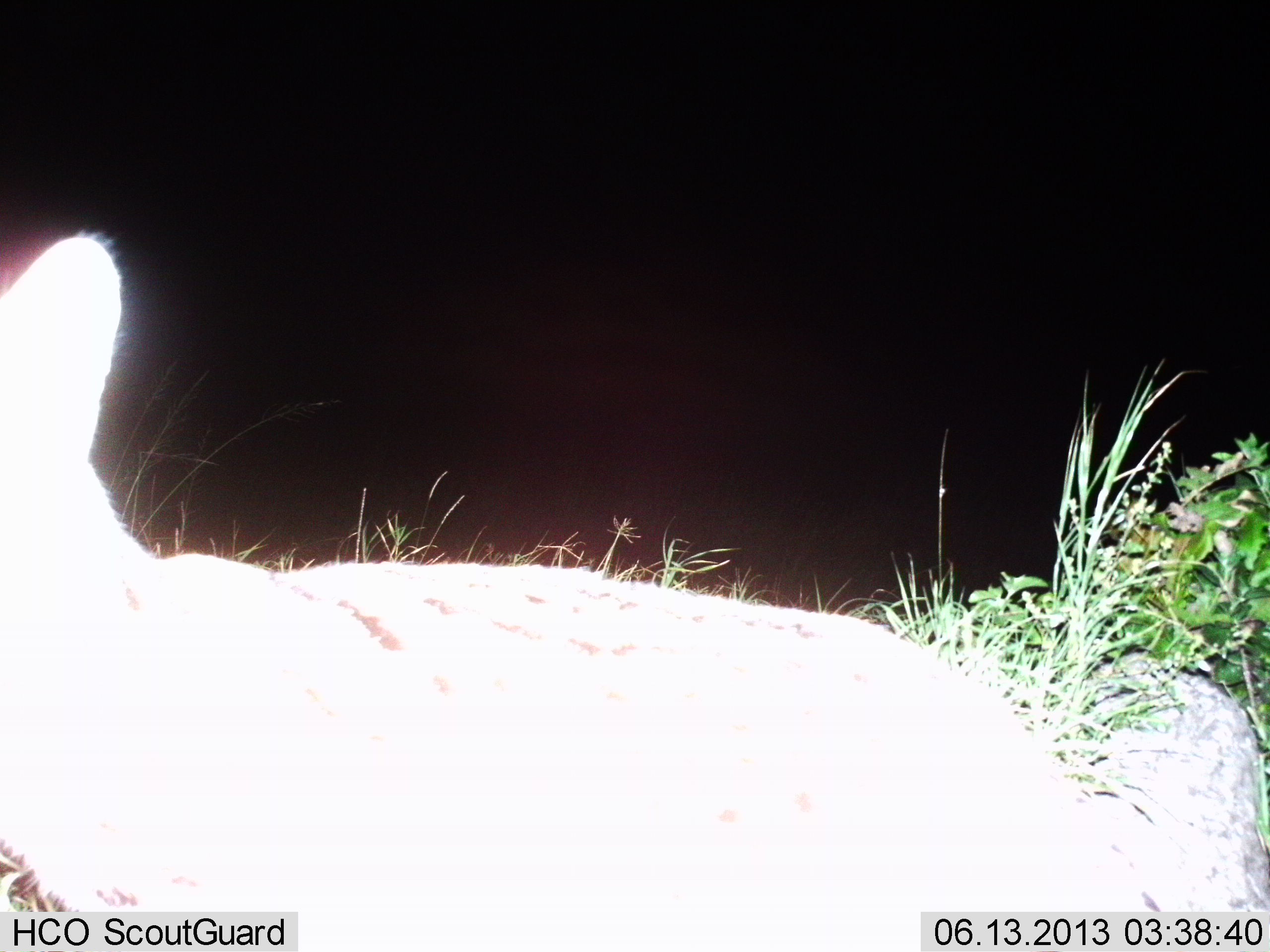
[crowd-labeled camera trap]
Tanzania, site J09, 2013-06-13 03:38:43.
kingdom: Animalia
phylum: Chordata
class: Mammalia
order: Carnivora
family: Felidae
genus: Leptailurus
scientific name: Leptailurus serval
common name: serval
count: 1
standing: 64%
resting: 14%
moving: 21%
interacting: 0%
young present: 0%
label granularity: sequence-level